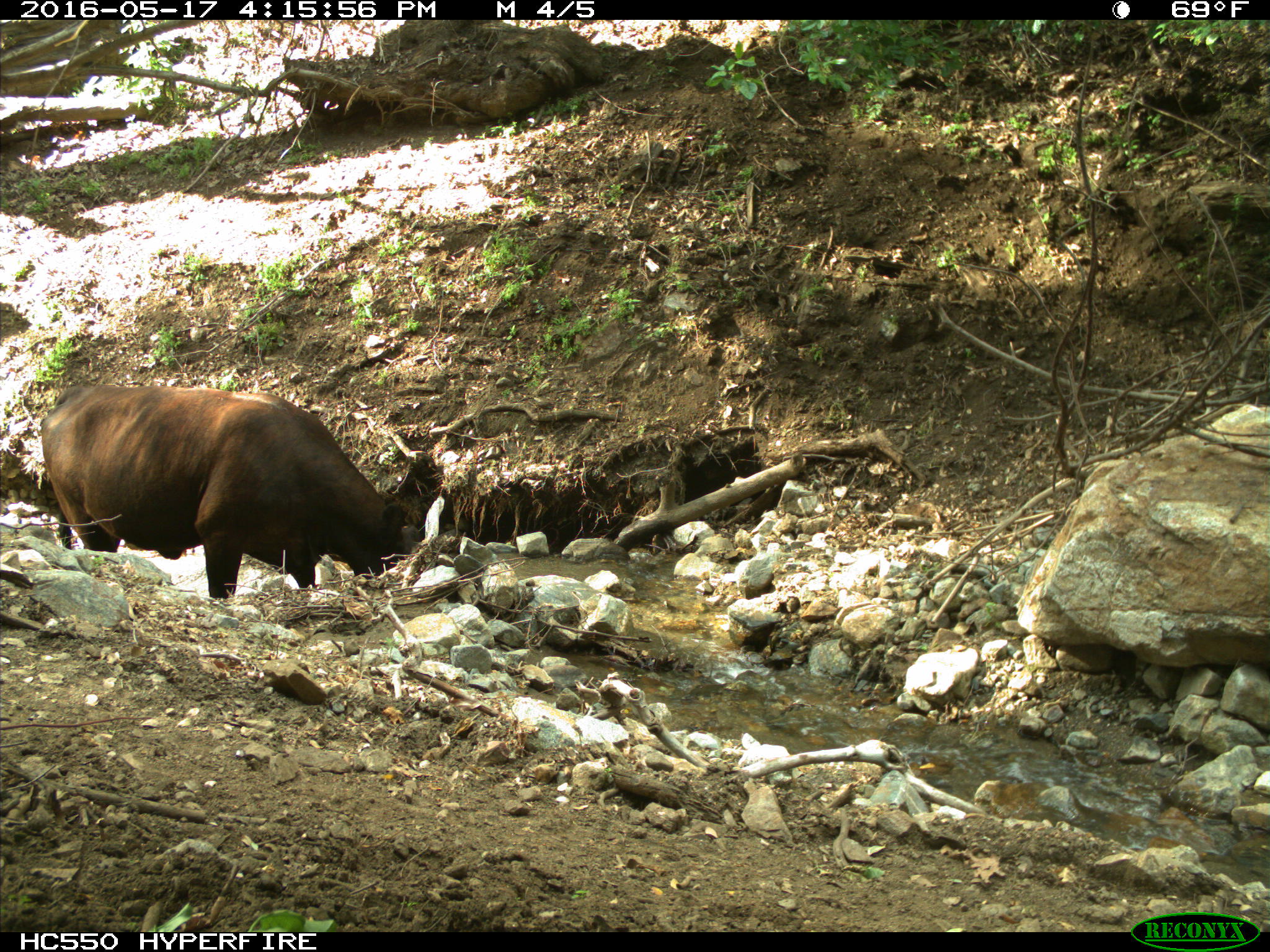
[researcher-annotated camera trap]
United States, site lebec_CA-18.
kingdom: Animalia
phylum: Chordata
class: Mammalia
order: Artiodactyla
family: Bovidae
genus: Bos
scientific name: Bos taurus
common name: domestic cow